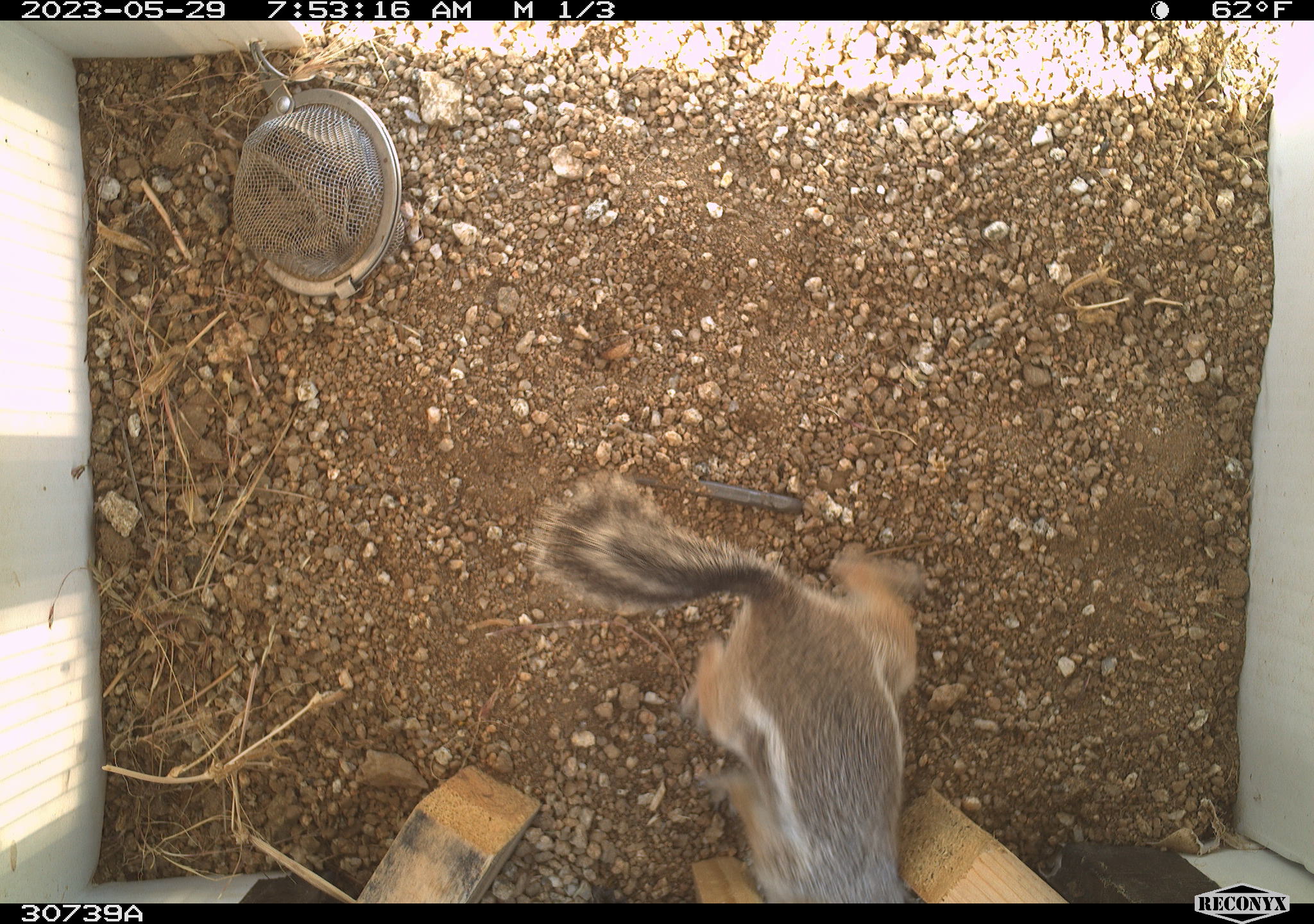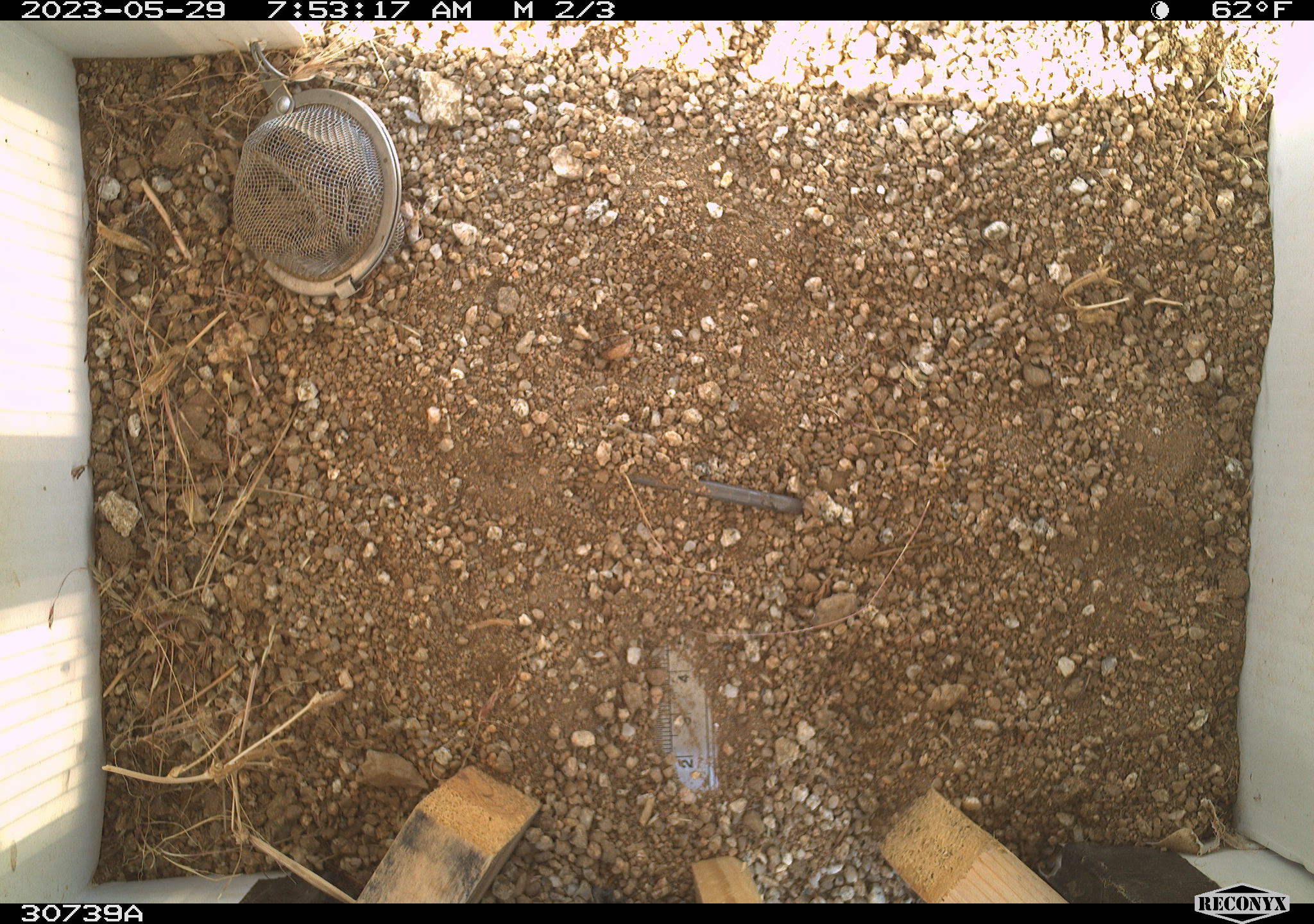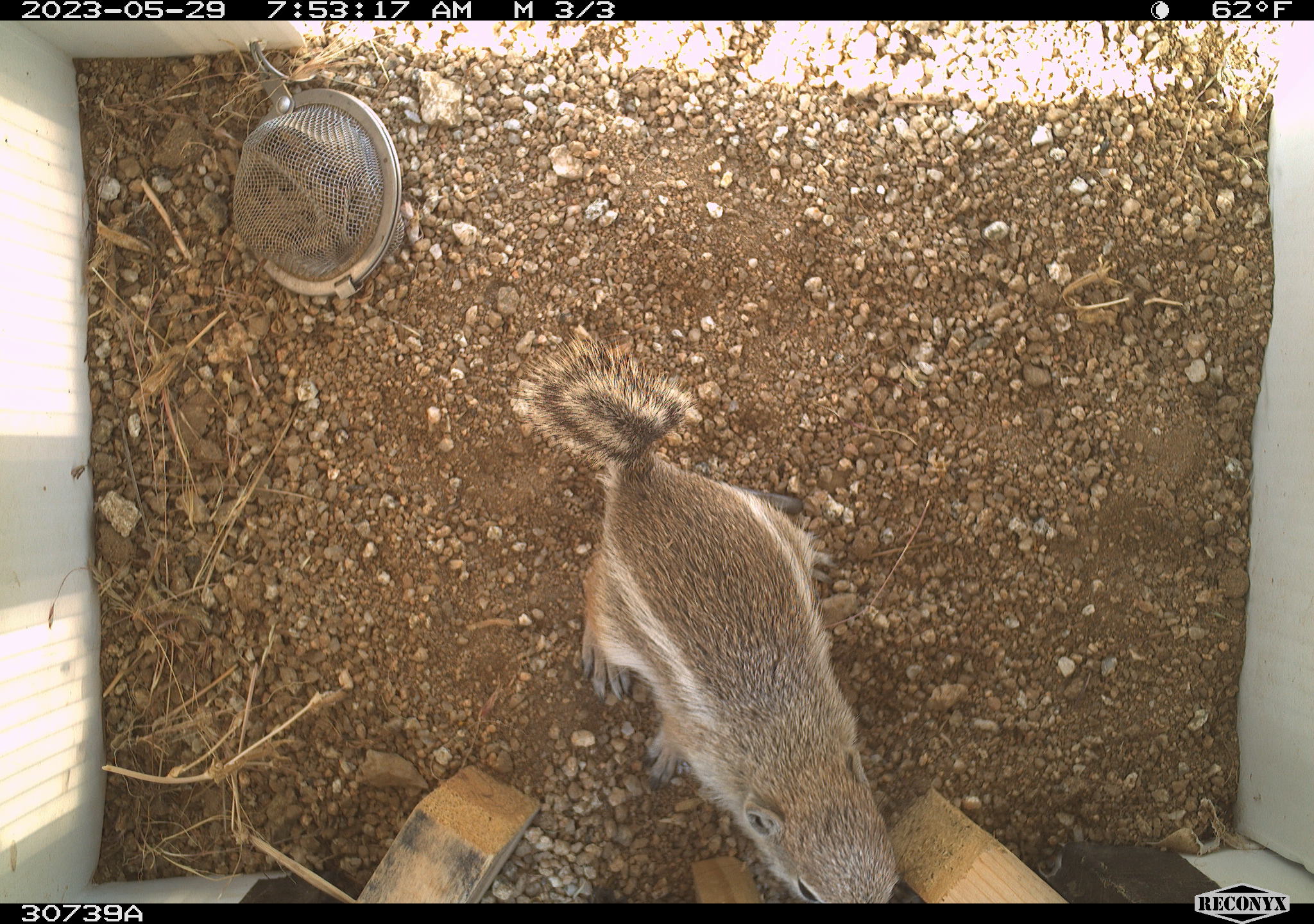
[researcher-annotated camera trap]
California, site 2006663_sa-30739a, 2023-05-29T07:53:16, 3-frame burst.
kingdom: Animalia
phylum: Chordata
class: Mammalia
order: Rodentia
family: Sciuridae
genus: Ammospermophilus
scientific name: Ammospermophilus leucurus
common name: white-tailed antelope squirrel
White-tailed antelope squirrel (Ammospermophilus leucurus).